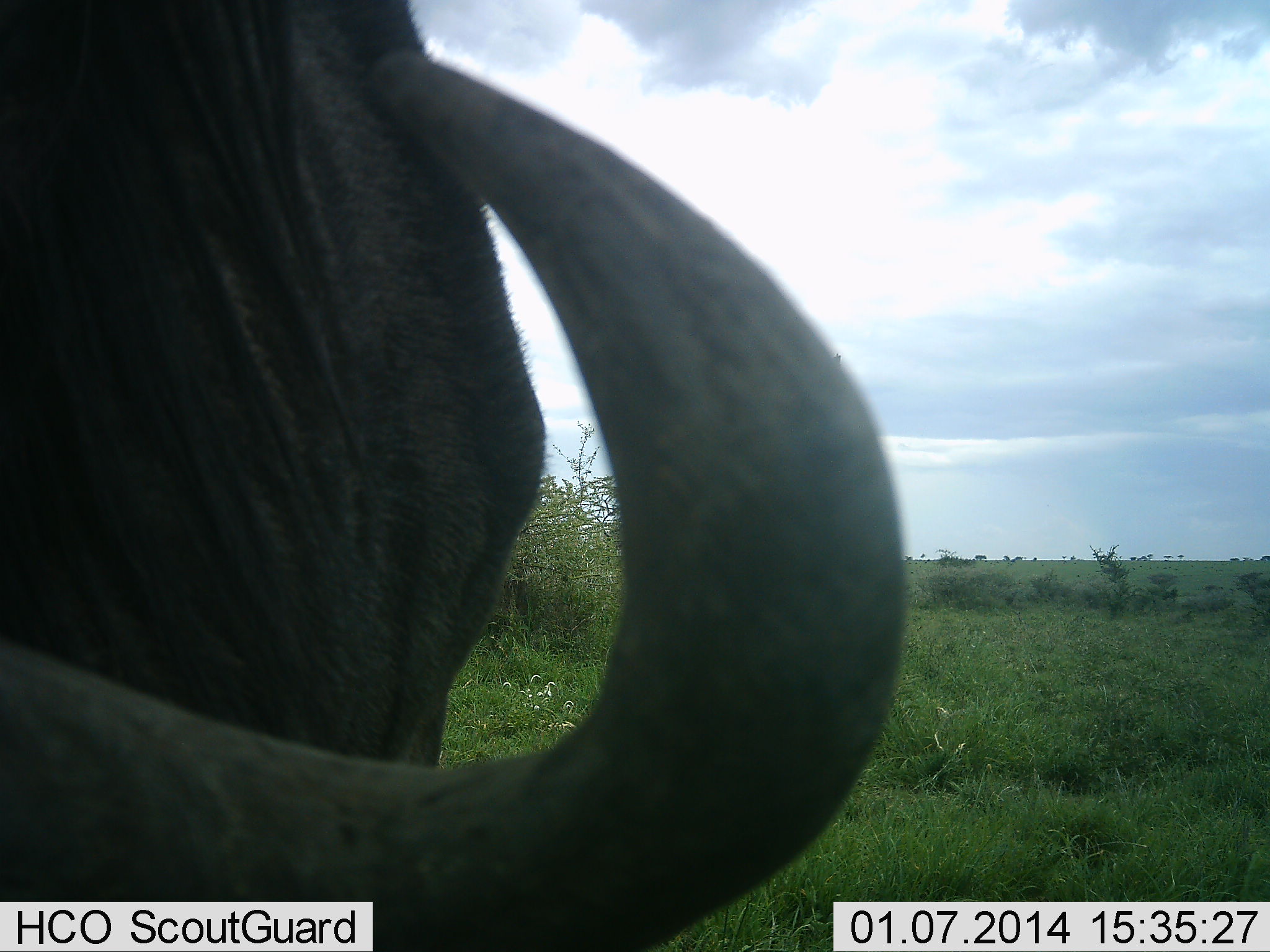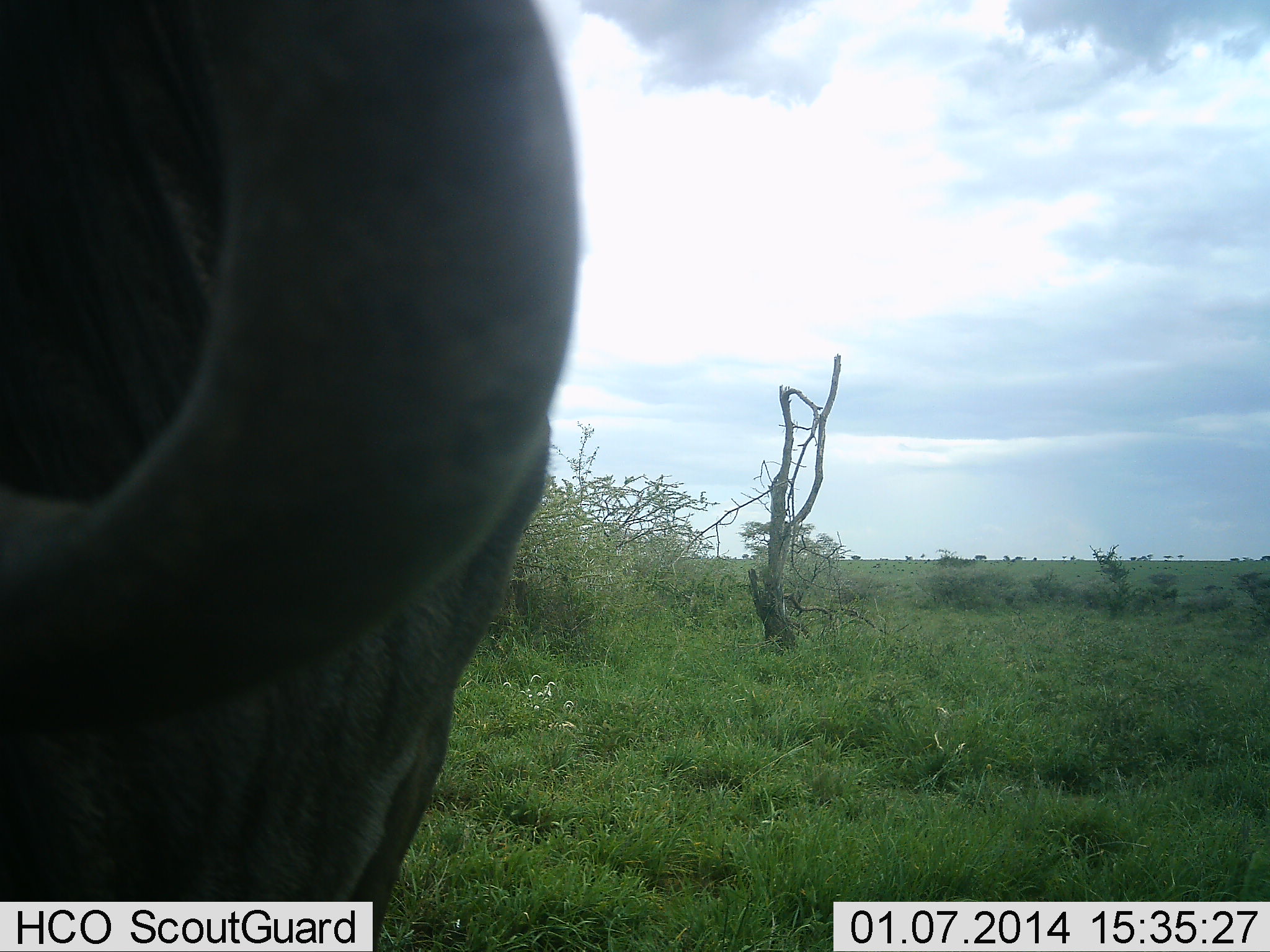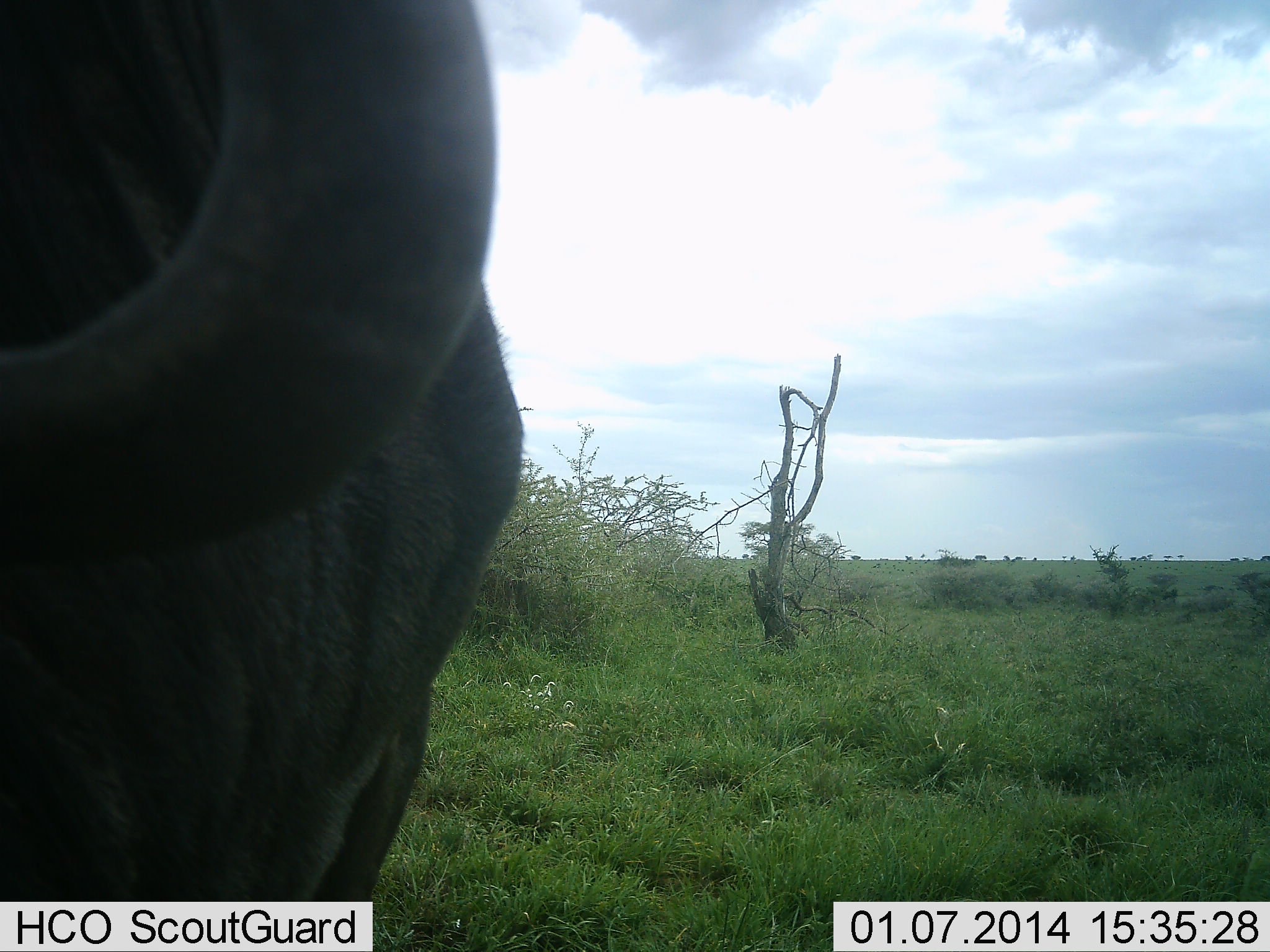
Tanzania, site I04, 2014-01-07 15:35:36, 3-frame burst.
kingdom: Animalia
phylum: Chordata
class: Mammalia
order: Artiodactyla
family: Bovidae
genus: Connochaetes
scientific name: Connochaetes taurinus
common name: blue wildebeest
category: wildebeest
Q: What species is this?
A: Wildebeest (blue wildebeest) (Connochaetes taurinus).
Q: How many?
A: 1.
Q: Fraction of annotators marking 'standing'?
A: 90%.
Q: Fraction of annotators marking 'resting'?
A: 0%.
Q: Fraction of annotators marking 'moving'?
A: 0%.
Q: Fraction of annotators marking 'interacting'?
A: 0%.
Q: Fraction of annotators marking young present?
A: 0%.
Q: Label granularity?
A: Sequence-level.